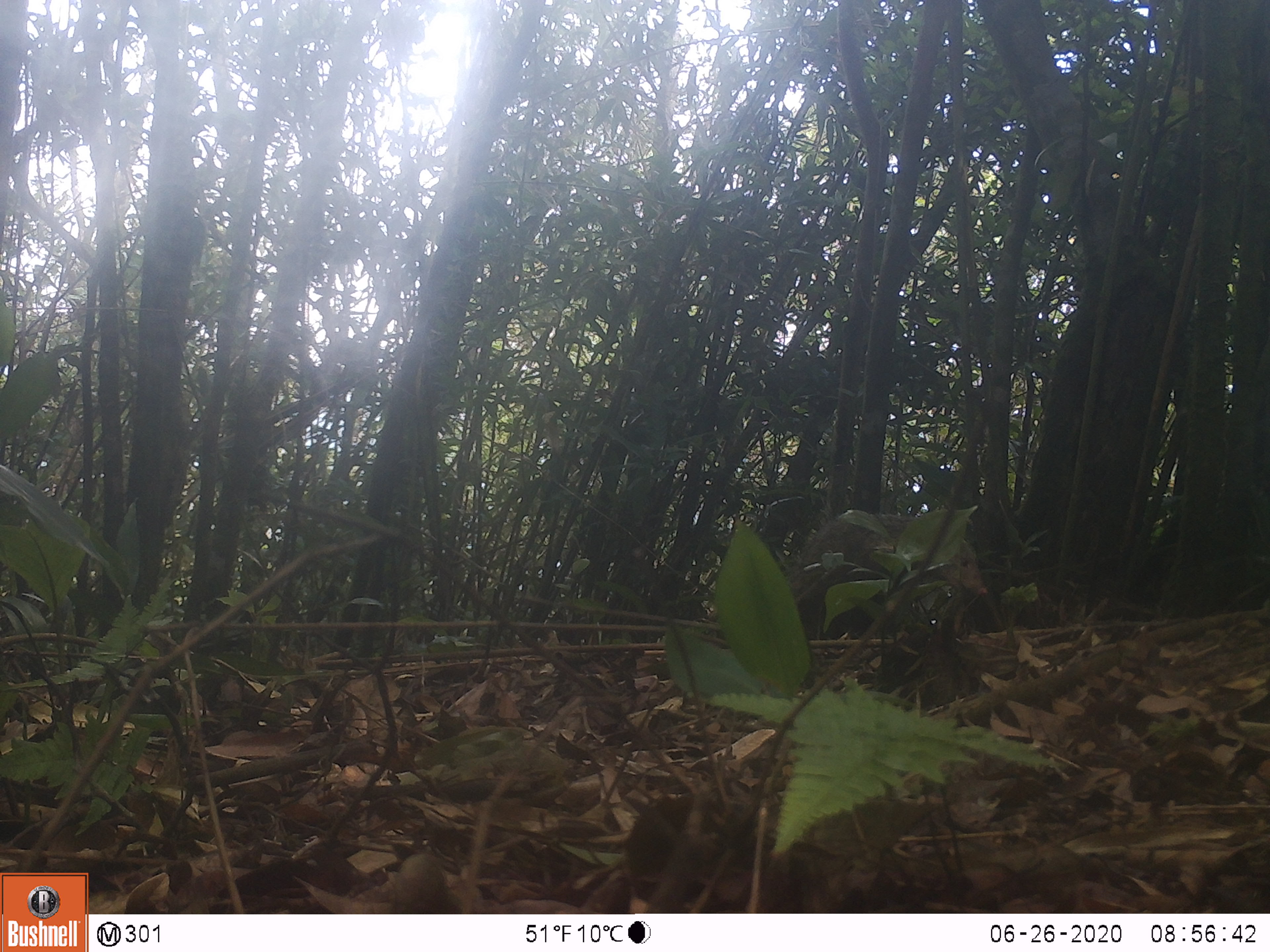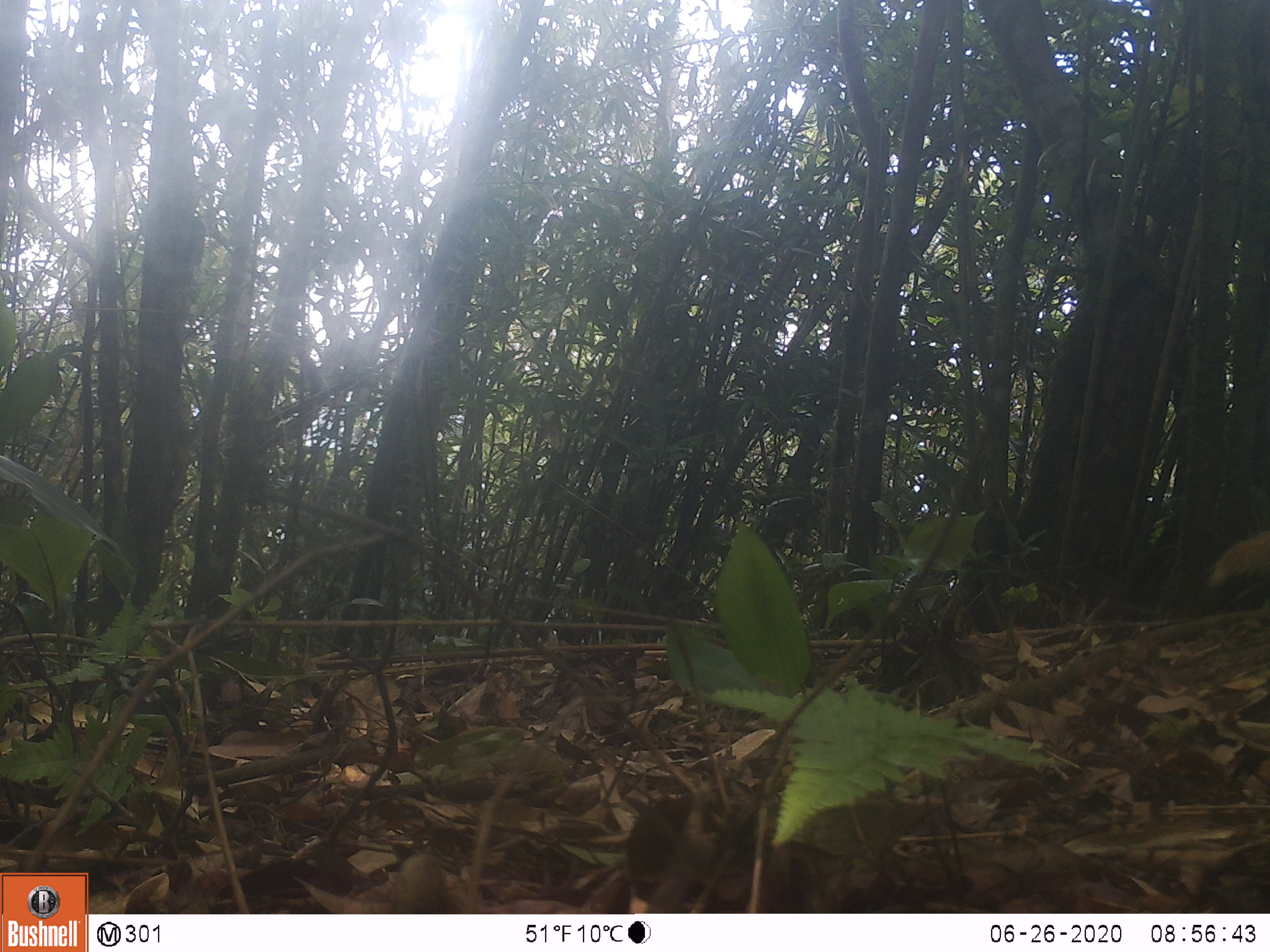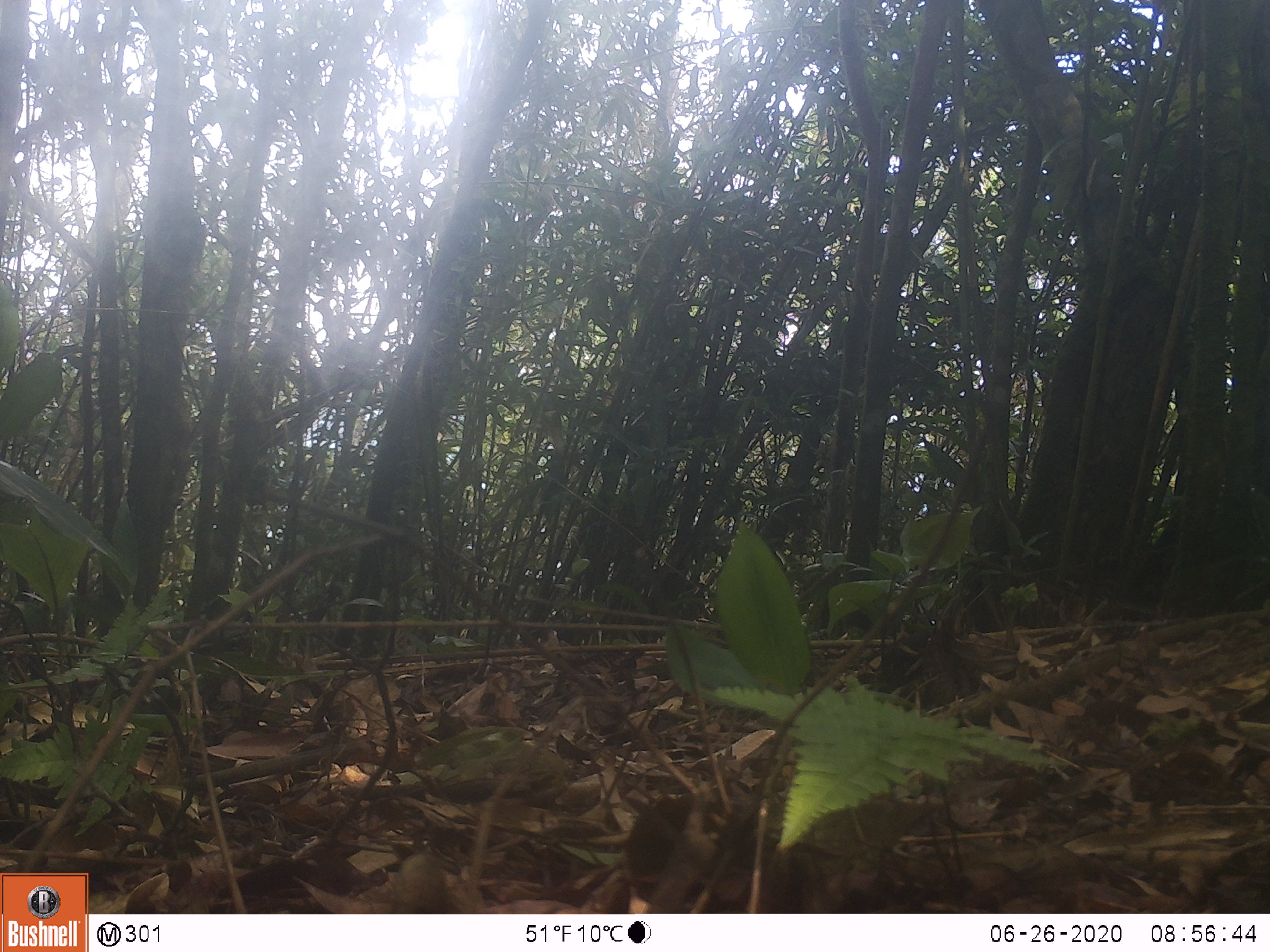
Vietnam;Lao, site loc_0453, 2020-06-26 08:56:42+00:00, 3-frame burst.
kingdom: Animalia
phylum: Chordata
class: Mammalia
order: Carnivora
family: Herpestidae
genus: Urva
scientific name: Urva urva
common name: crab-eating mongoose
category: crab eating mongoose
Crab eating mongoose (crab-eating mongoose) (Urva urva). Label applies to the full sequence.